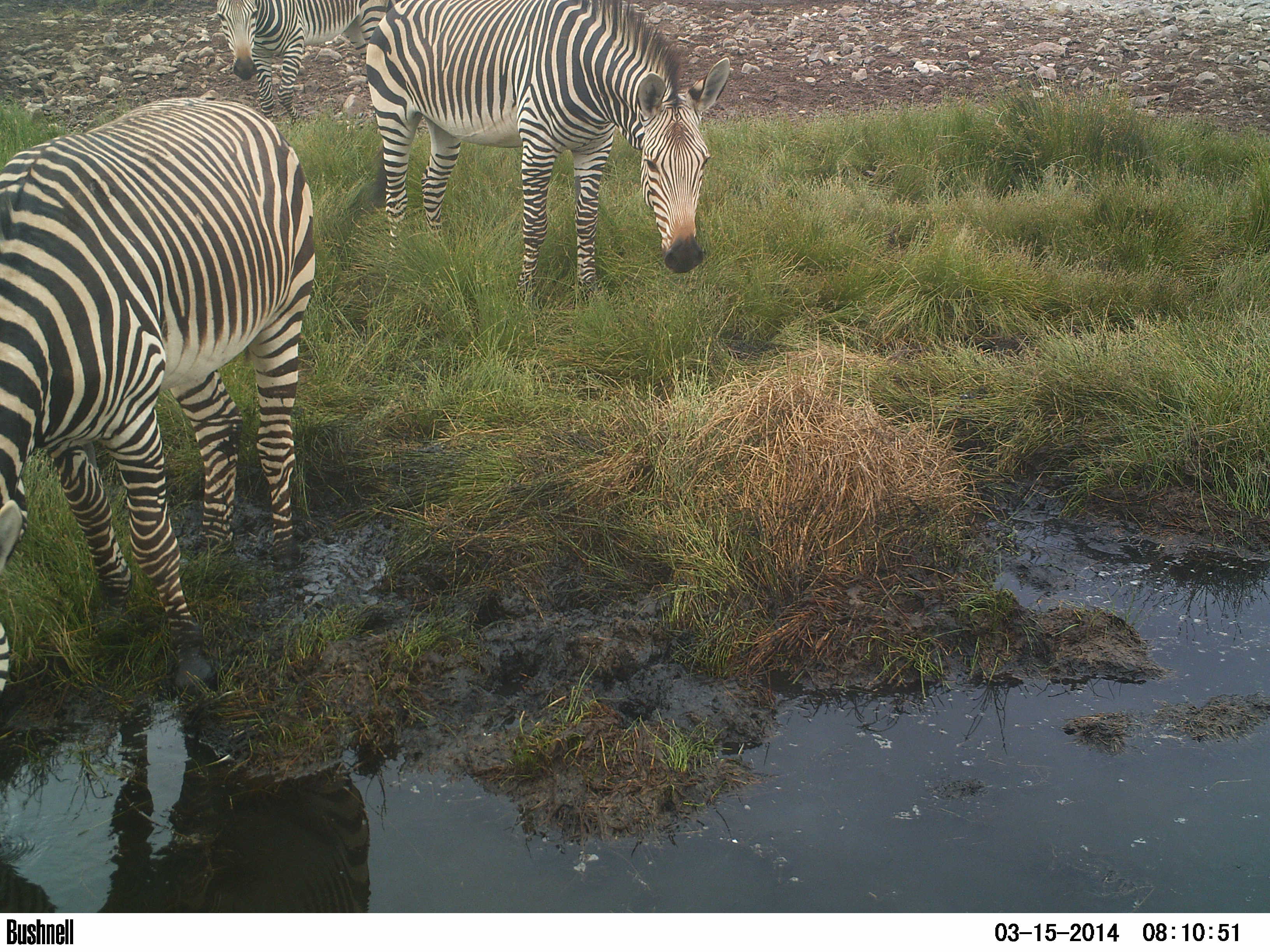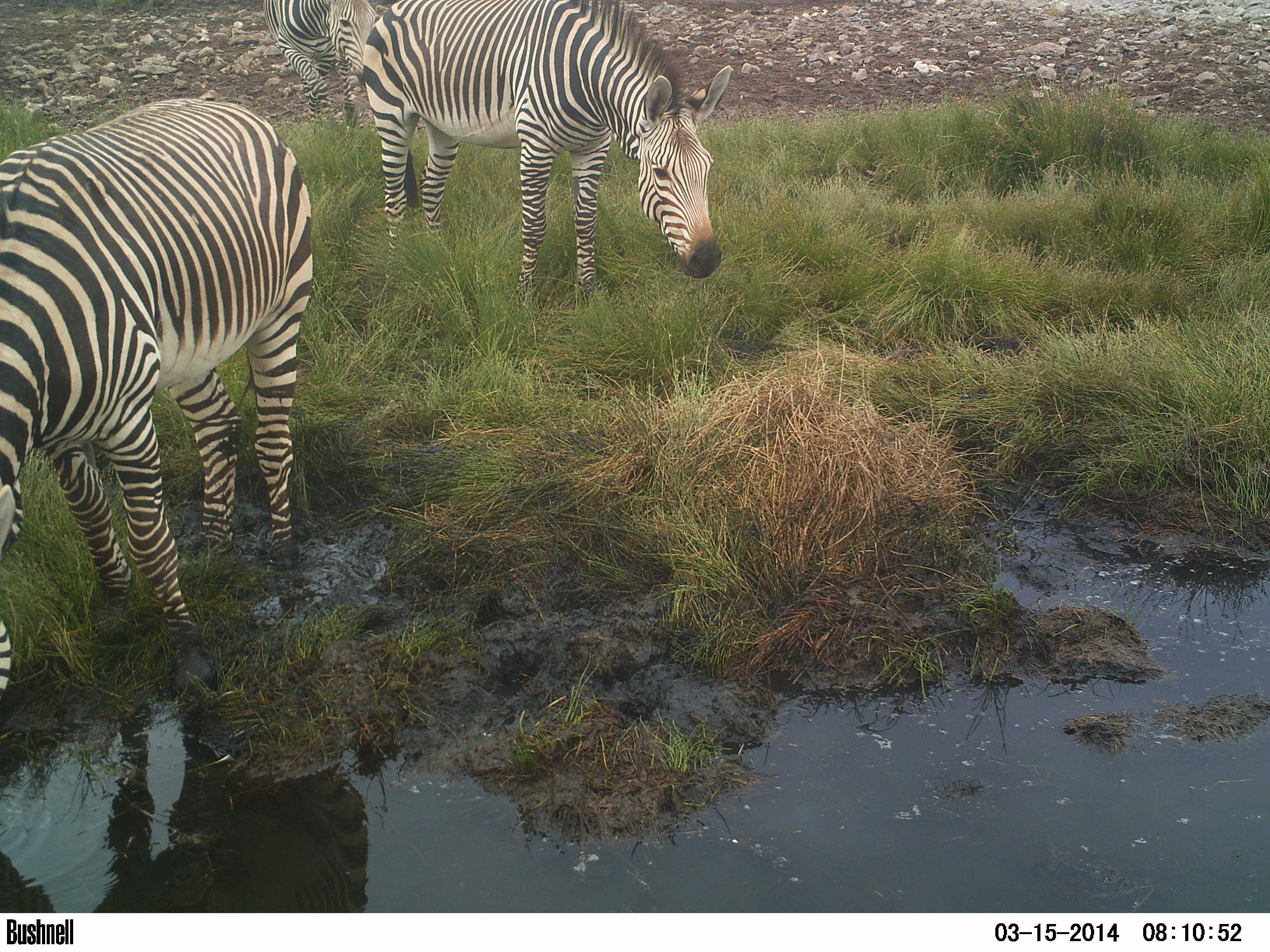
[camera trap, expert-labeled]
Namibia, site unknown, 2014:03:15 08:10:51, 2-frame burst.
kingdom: Animalia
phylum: Chordata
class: Mammalia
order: Perissodactyla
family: Equidae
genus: Equus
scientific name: Equus zebra hartmannae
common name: hartmann's mountain zebra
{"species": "Equus zebra hartmannae (hartmann's mountain zebra)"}